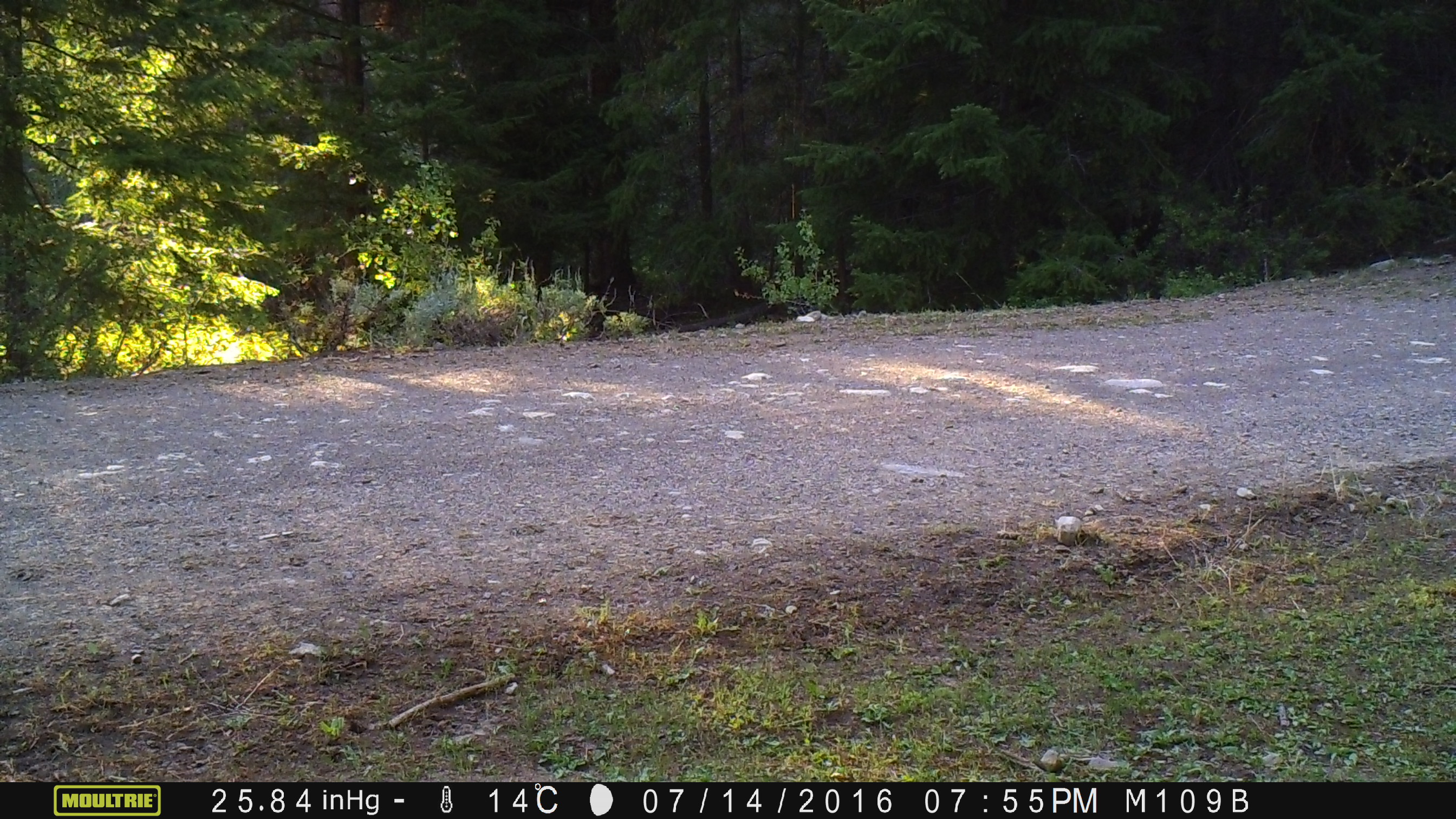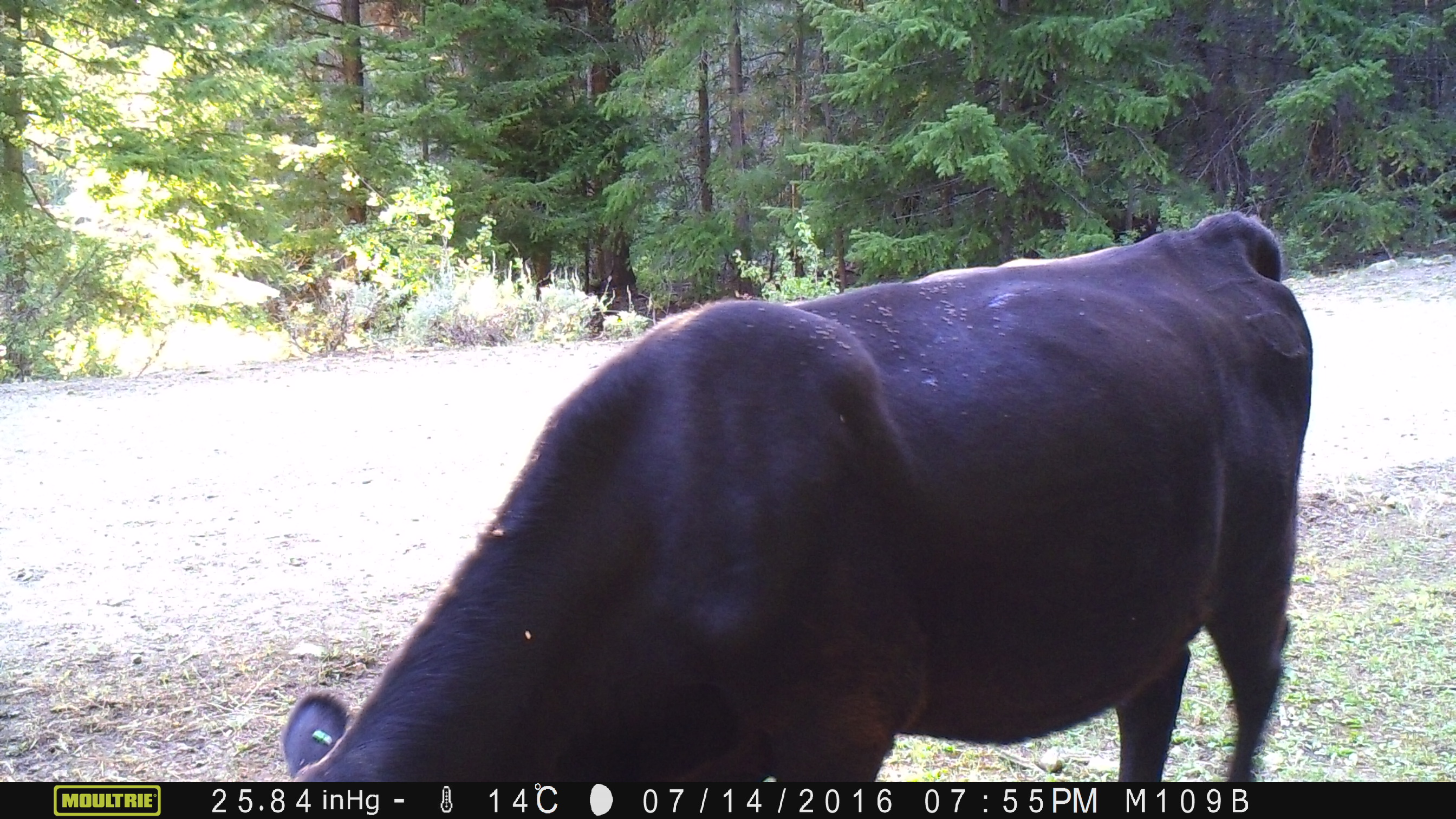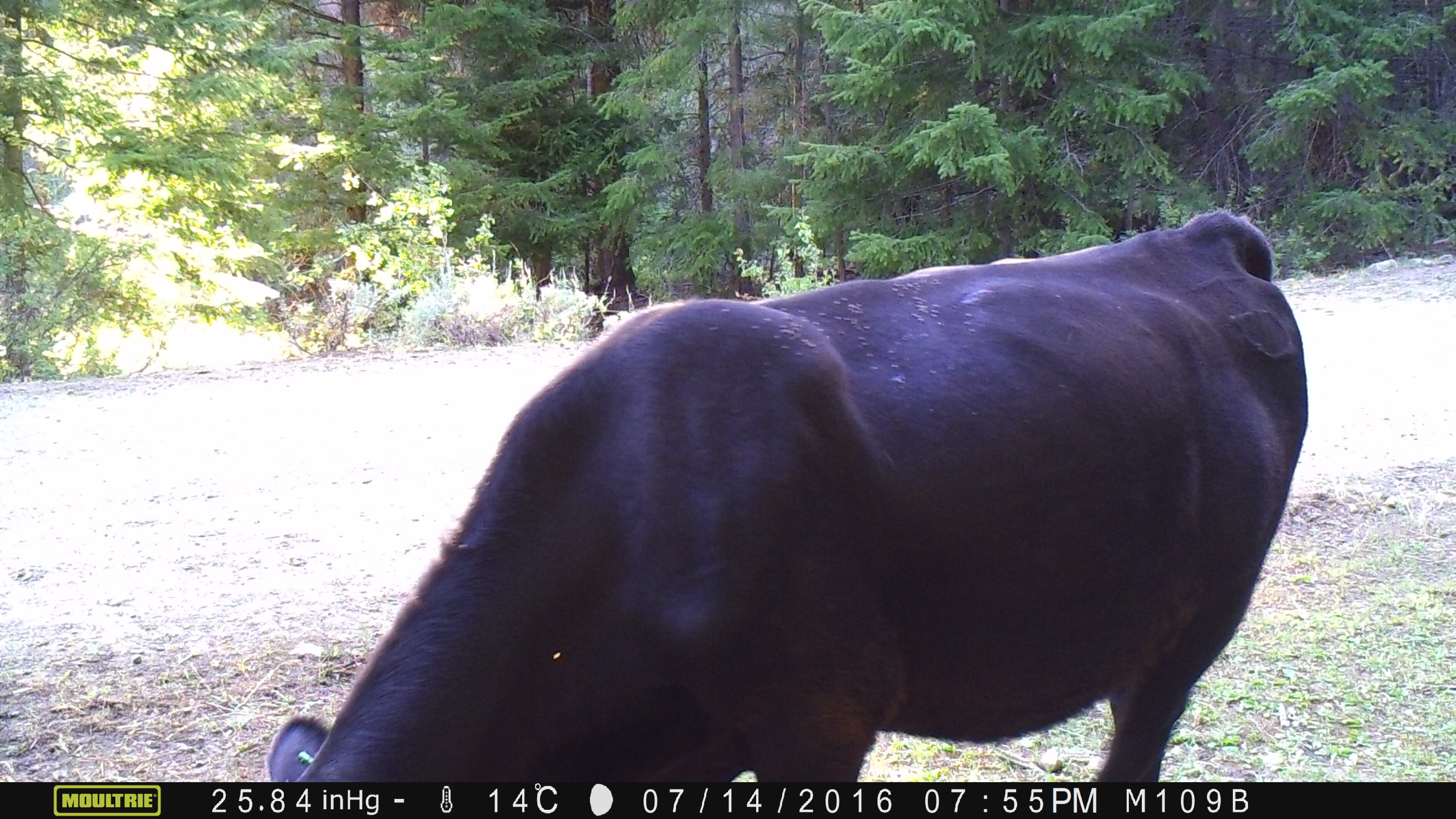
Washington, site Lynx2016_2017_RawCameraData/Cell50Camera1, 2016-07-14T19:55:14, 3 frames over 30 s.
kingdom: Animalia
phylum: Chordata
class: Mammalia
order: Artiodactyla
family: Bovidae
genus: Bos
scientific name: Bos taurus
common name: domestic cattle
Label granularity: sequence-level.